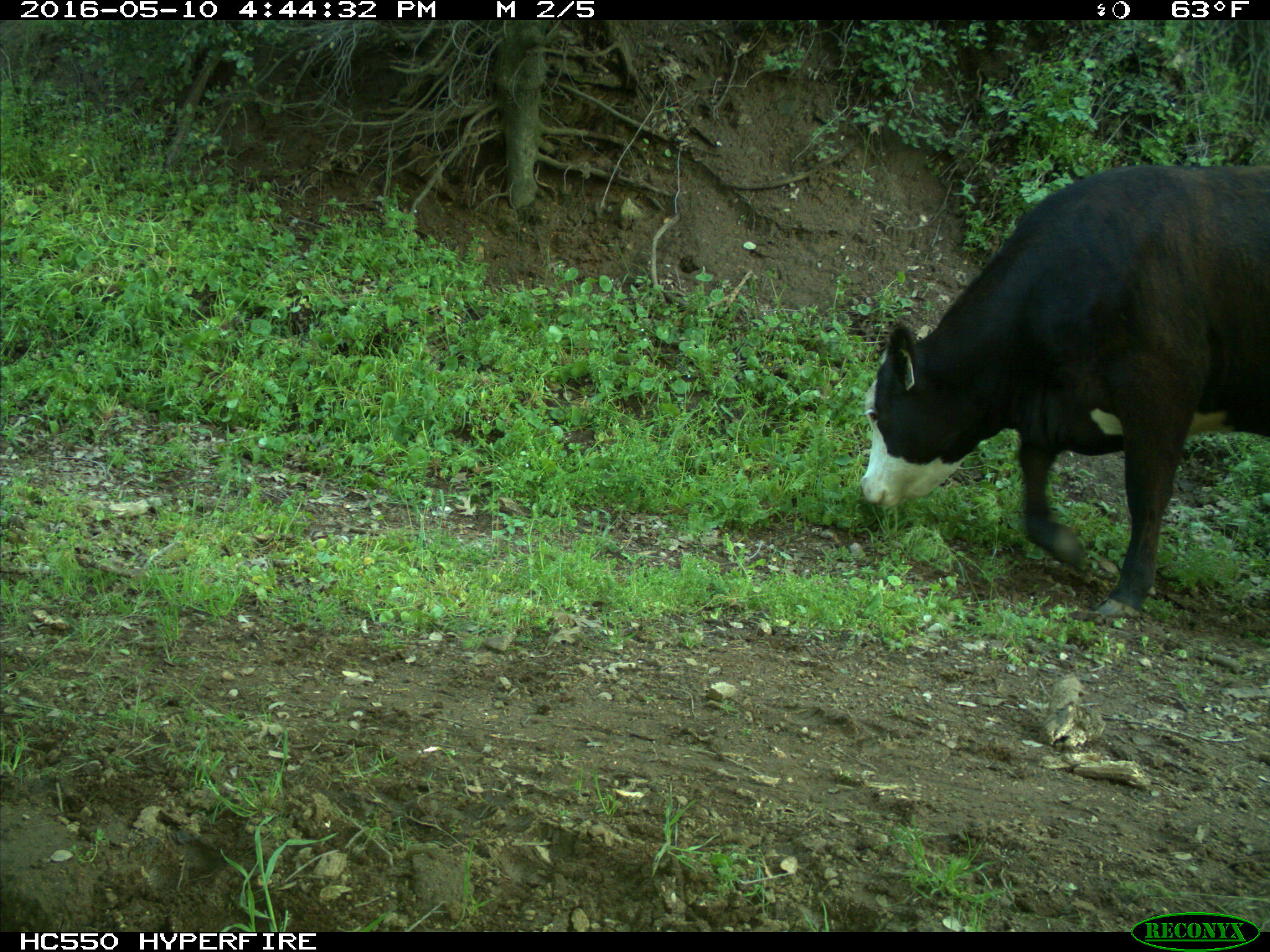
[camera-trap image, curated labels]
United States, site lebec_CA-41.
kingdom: Animalia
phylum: Chordata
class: Mammalia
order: Artiodactyla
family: Bovidae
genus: Bos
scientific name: Bos taurus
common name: domestic cow